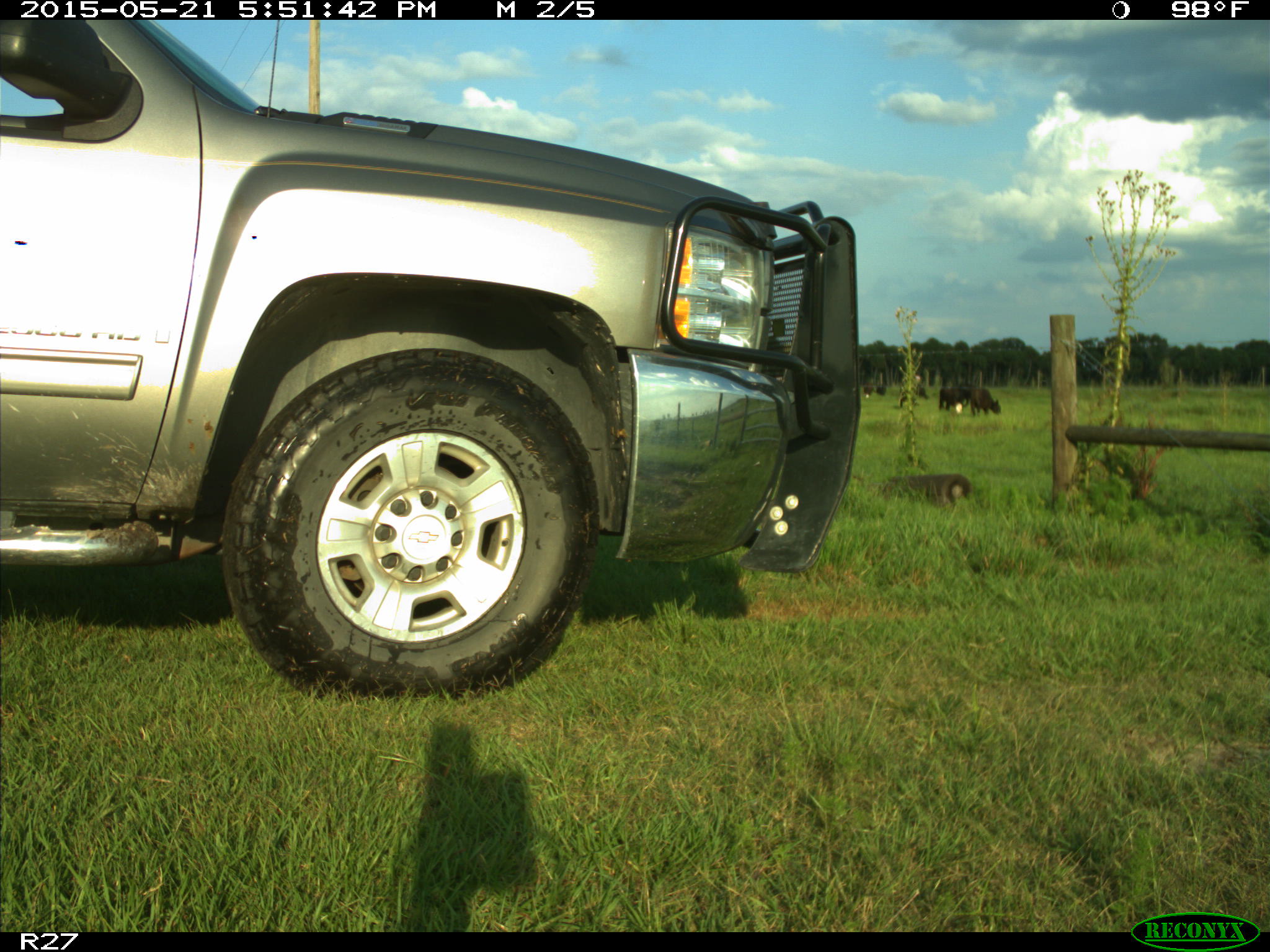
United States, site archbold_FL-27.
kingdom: Animalia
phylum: Chordata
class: Mammalia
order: Artiodactyla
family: Bovidae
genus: Bos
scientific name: Bos taurus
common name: domestic cow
Bos taurus (domestic cow).